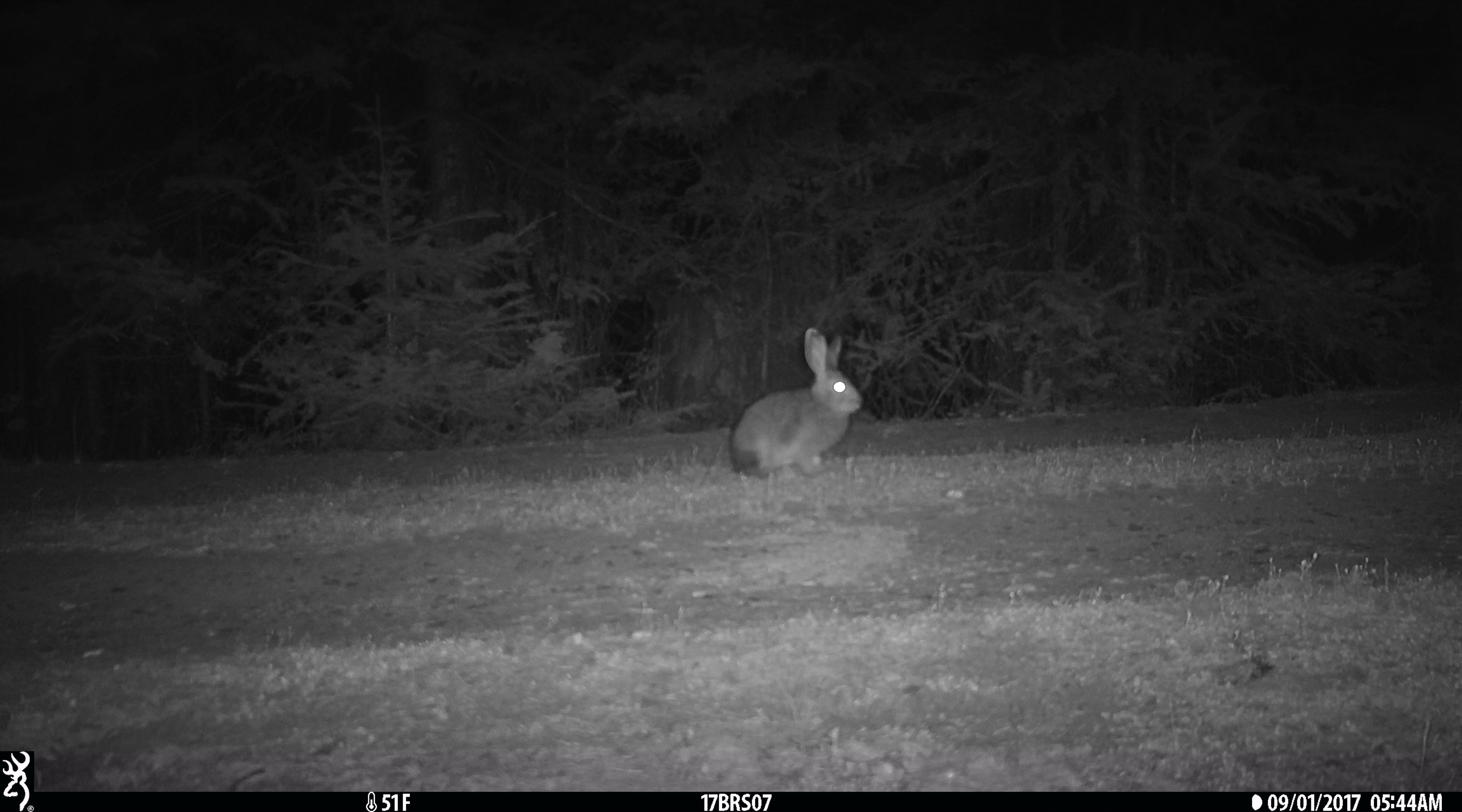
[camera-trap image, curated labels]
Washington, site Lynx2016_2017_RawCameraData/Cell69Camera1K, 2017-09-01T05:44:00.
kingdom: Animalia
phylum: Chordata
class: Mammalia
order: Lagomorpha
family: Leporidae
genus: Lepus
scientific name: Lepus americanus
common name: snowshoe hare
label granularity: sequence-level